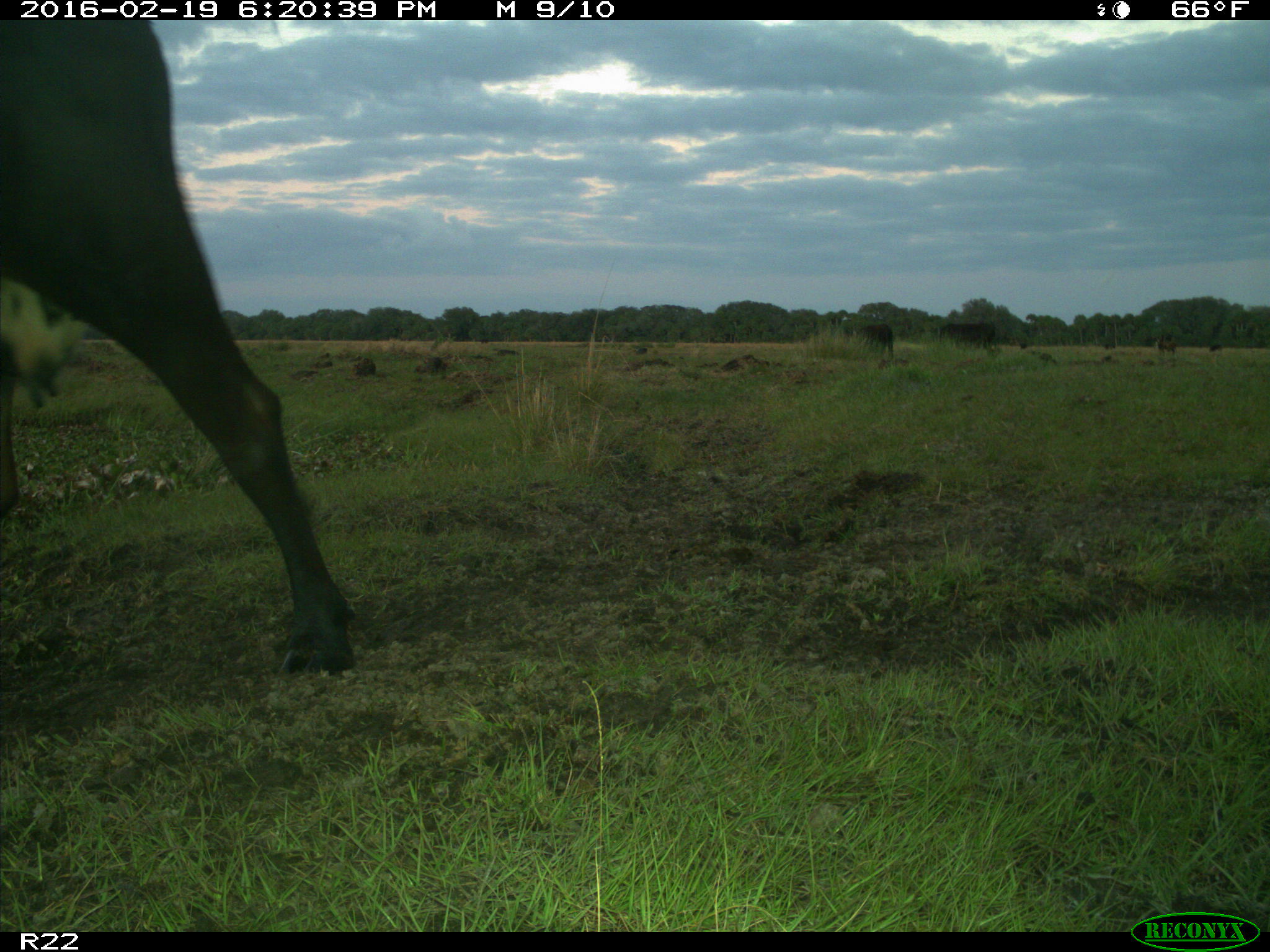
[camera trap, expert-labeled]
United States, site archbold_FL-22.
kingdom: Animalia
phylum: Chordata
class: Mammalia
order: Artiodactyla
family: Bovidae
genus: Bos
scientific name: Bos taurus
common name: domestic cow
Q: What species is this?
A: Bos taurus (domestic cow).